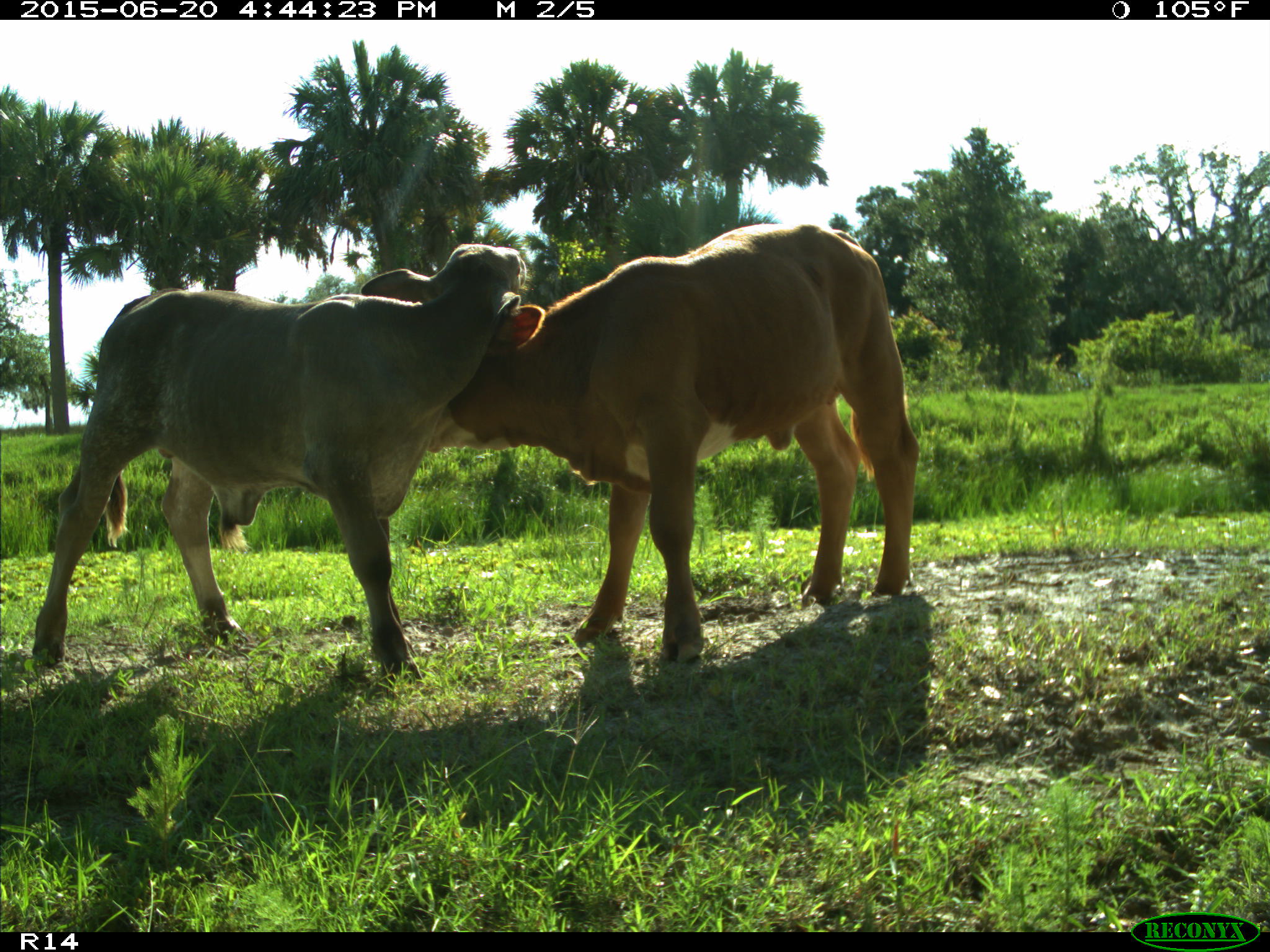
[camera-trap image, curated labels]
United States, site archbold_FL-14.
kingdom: Animalia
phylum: Chordata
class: Mammalia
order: Artiodactyla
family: Bovidae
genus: Bos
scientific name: Bos taurus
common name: domestic cow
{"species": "Bos taurus (domestic cow)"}